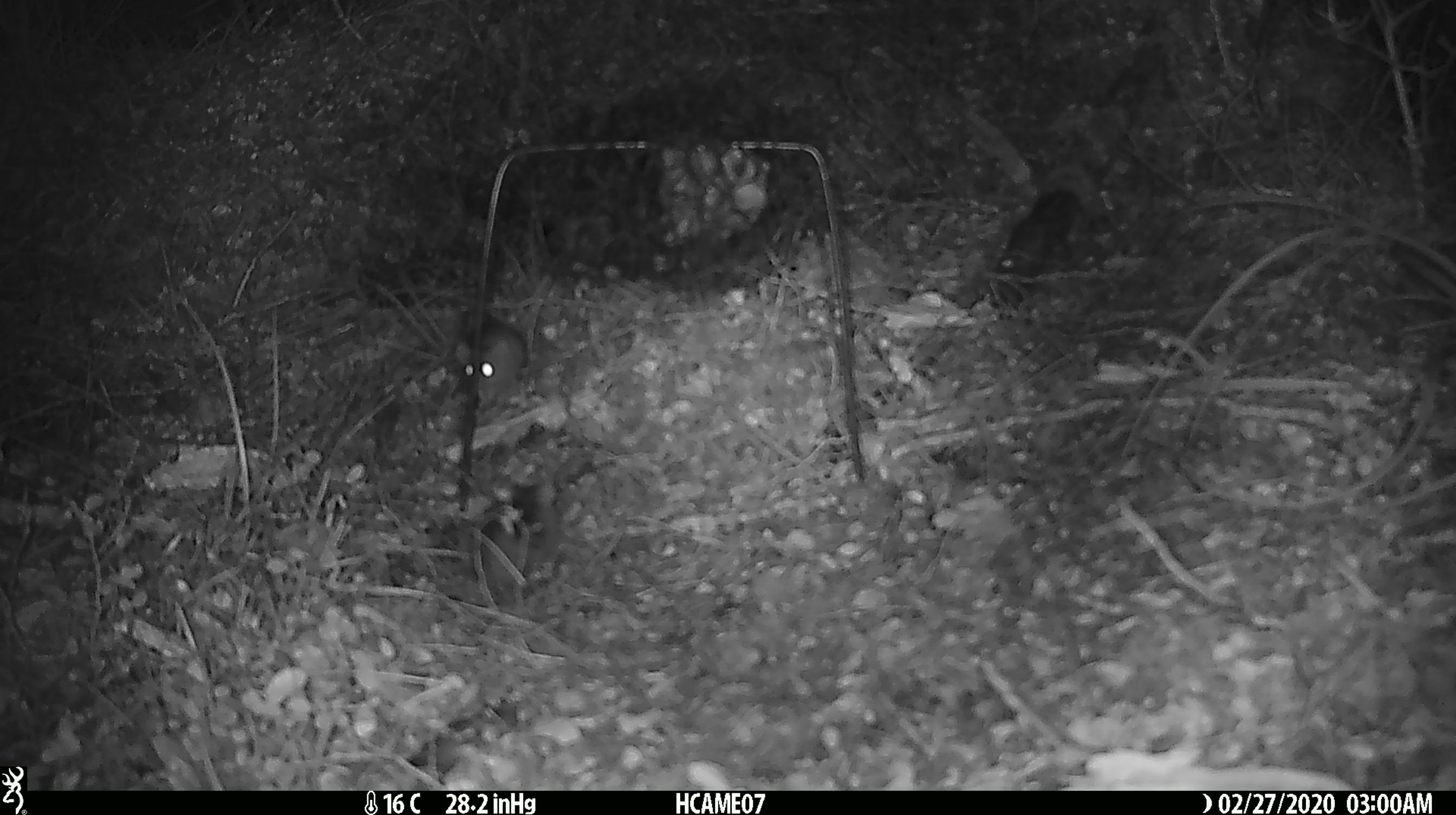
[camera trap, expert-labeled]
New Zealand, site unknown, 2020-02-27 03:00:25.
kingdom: Animalia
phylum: Chordata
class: Mammalia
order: Rodentia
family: Muridae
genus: Mus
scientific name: Mus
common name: mouse